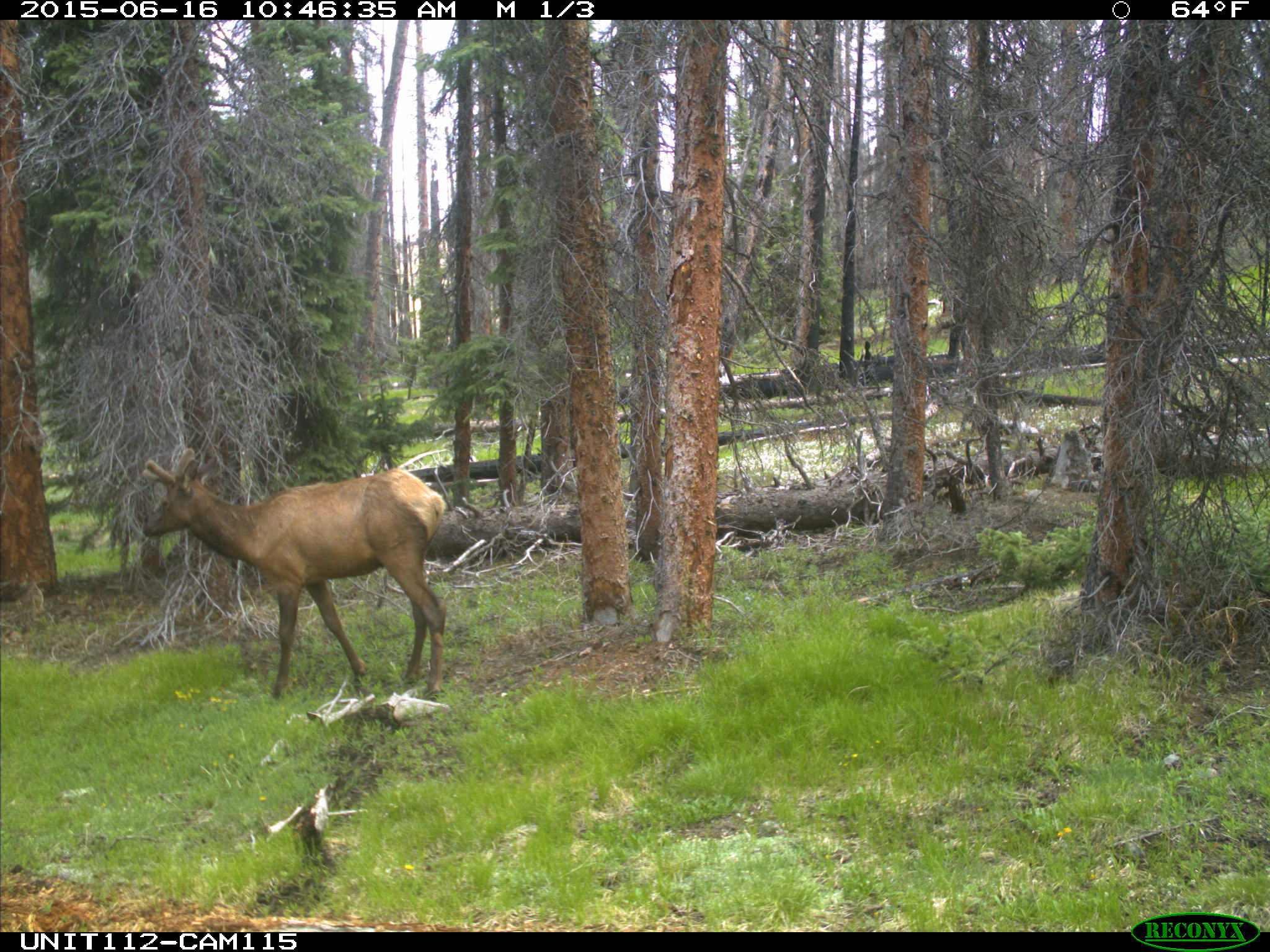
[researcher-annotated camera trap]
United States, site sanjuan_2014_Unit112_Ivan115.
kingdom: Animalia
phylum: Chordata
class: Mammalia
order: Artiodactyla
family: Cervidae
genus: Cervus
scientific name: Cervus elaphus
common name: red deer